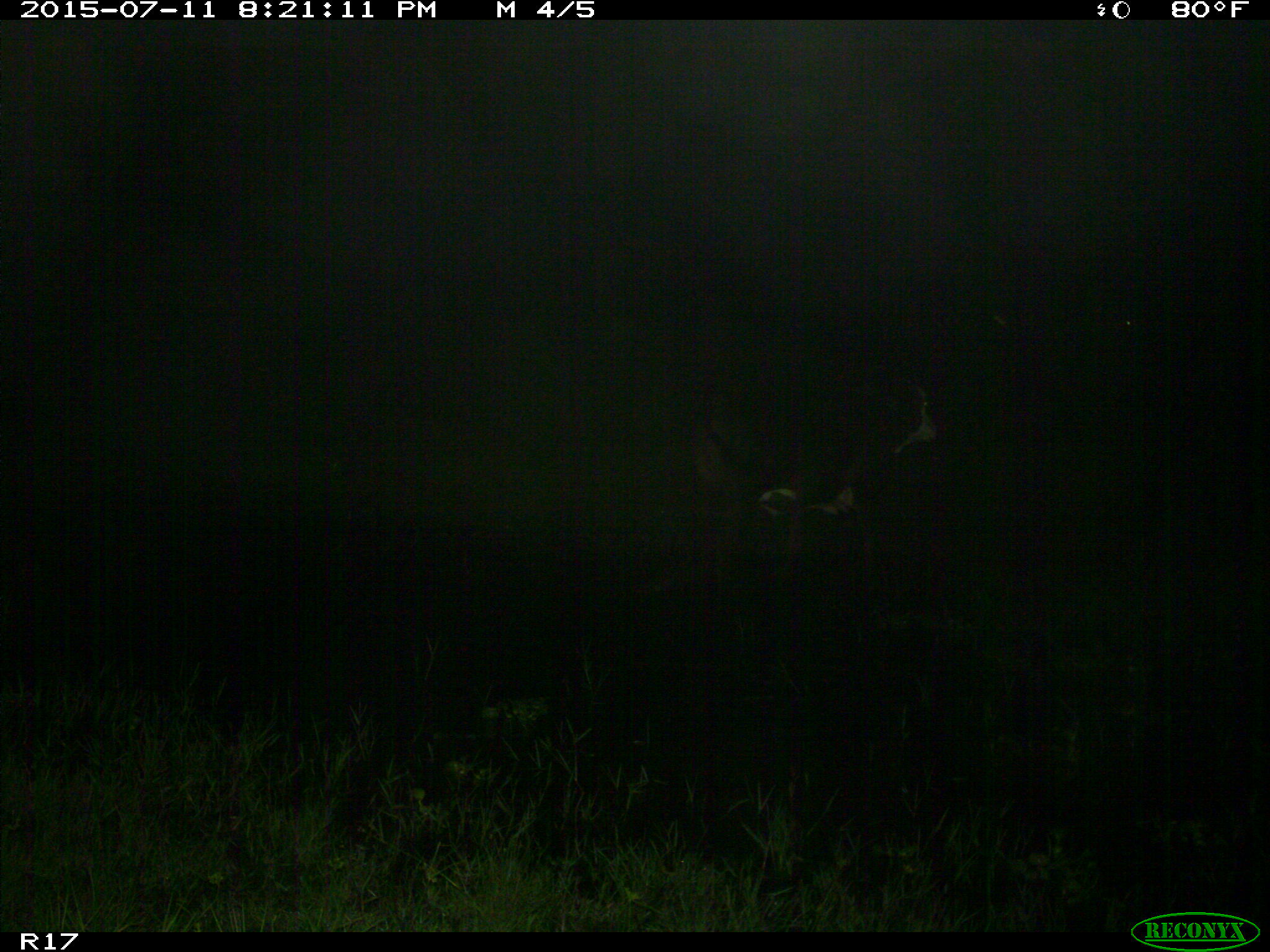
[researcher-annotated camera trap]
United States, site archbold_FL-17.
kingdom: Animalia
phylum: Chordata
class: Mammalia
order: Artiodactyla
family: Bovidae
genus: Bos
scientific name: Bos taurus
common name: domestic cow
Bos taurus (domestic cow).